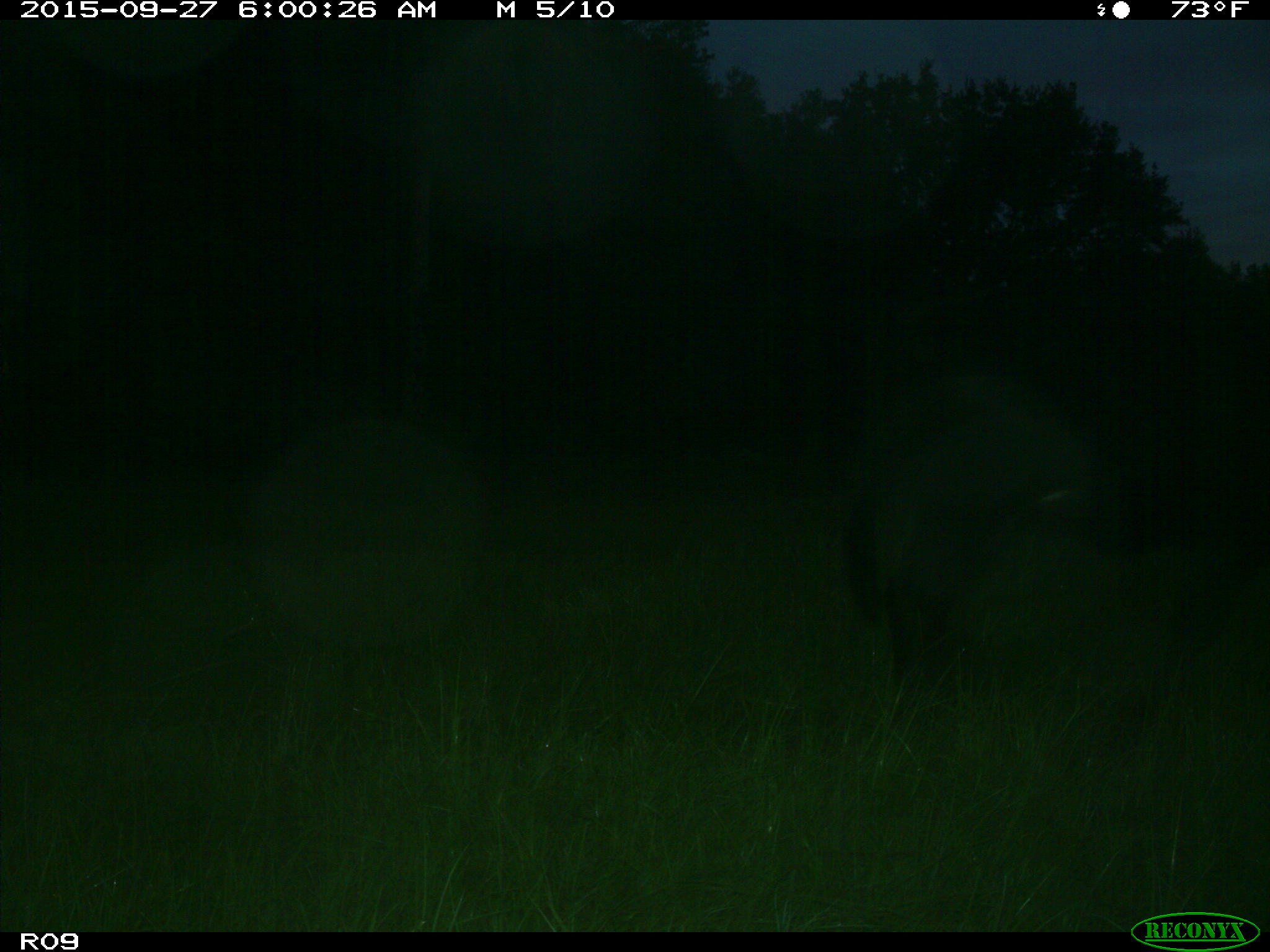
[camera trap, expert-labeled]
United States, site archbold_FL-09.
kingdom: Animalia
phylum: Chordata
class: Mammalia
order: Artiodactyla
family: Bovidae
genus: Bos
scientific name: Bos taurus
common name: domestic cow